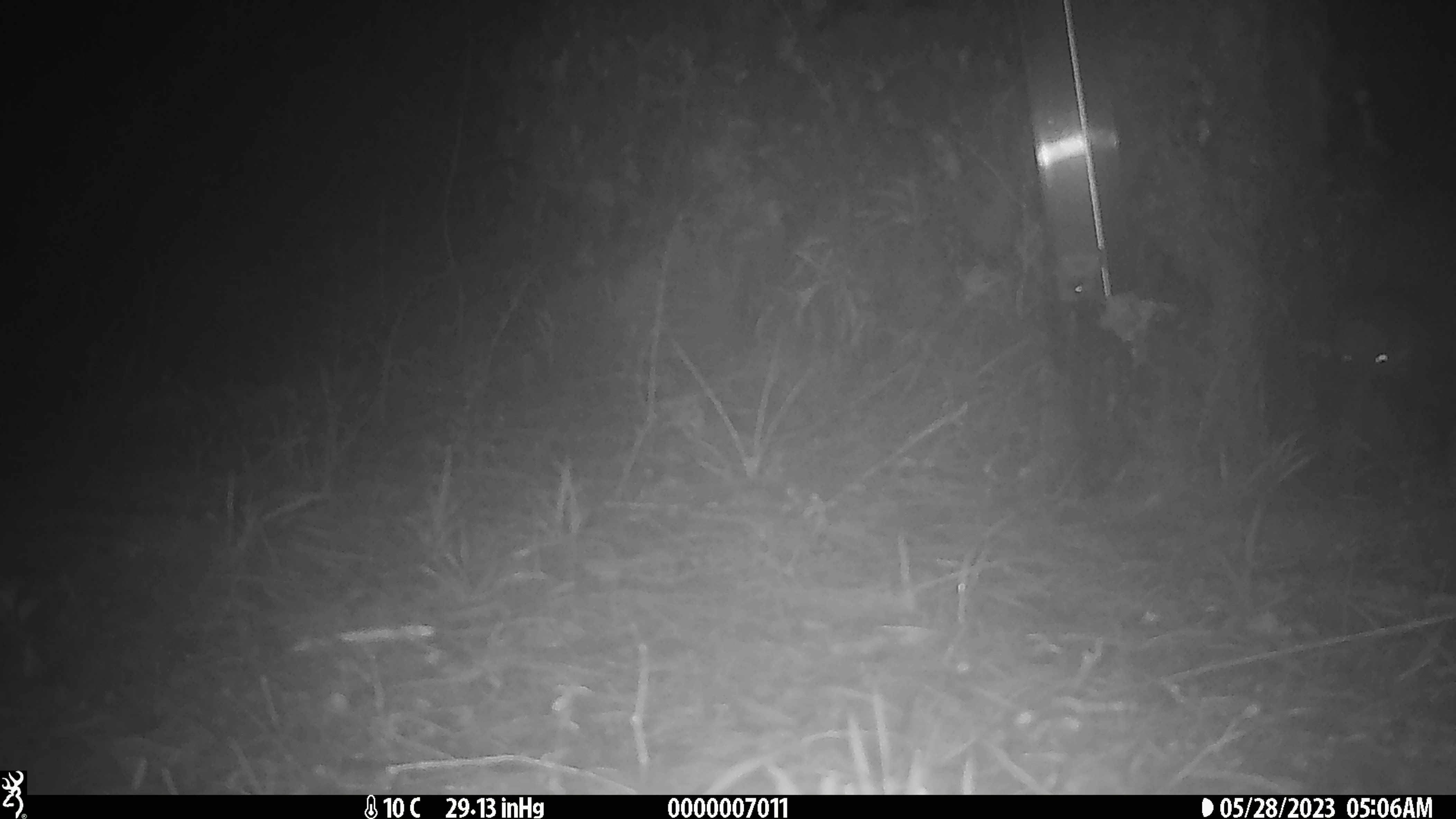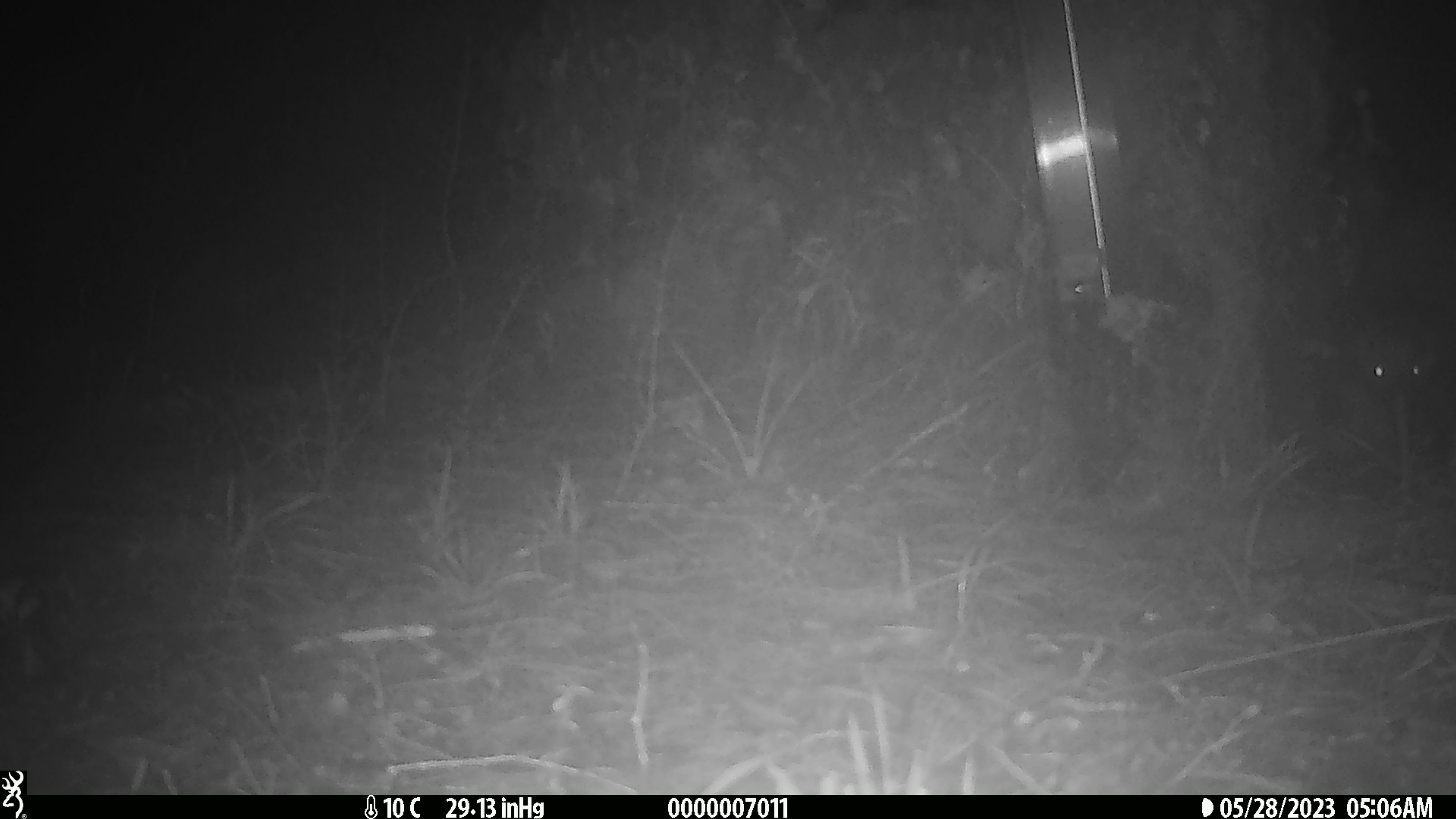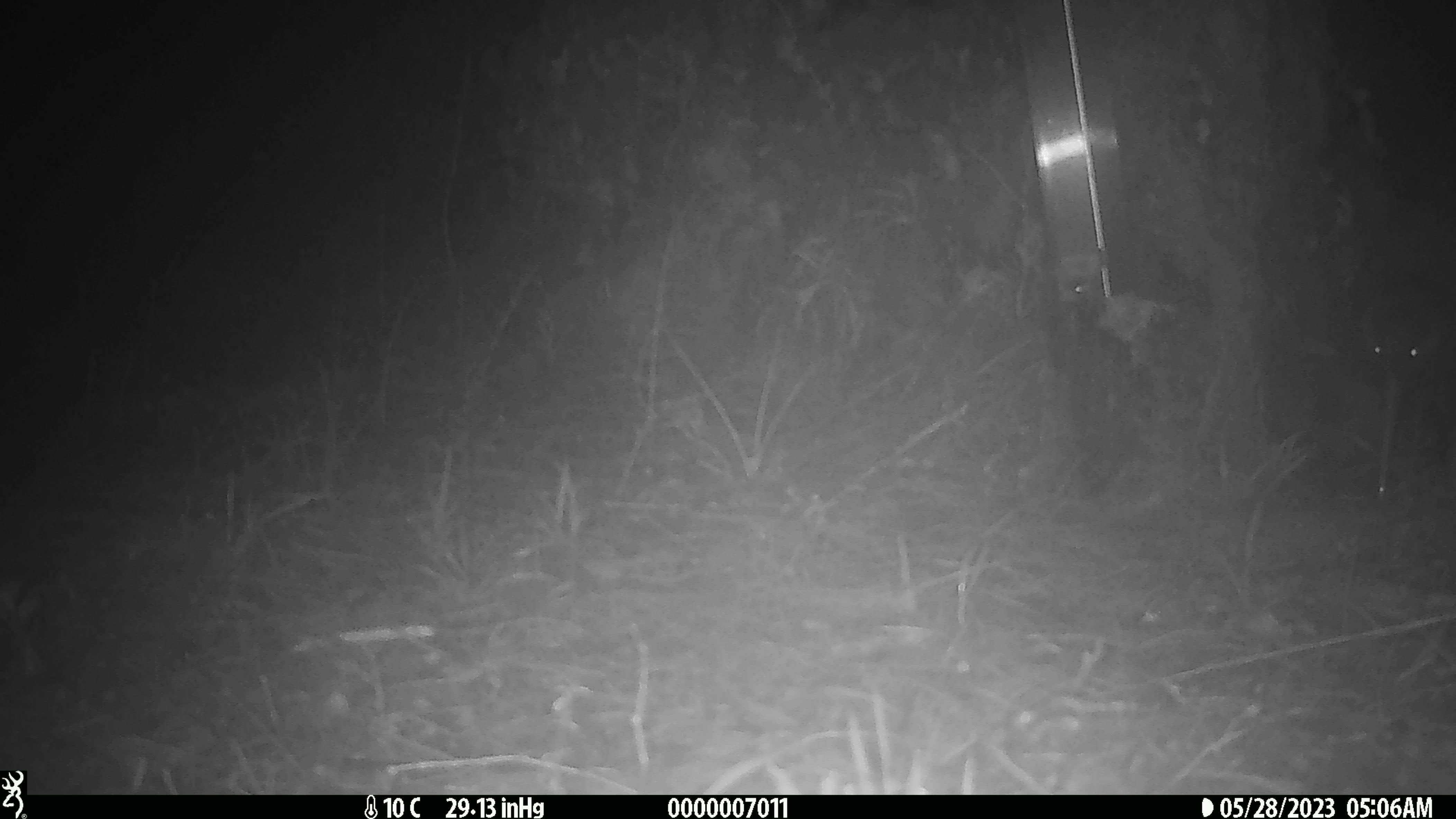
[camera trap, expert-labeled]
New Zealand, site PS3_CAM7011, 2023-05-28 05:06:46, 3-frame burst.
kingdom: Animalia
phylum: Chordata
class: Aves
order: Apterygiformes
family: Apterygidae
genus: Apteryx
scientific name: Apteryx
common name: kiwi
Kiwi (Apteryx).